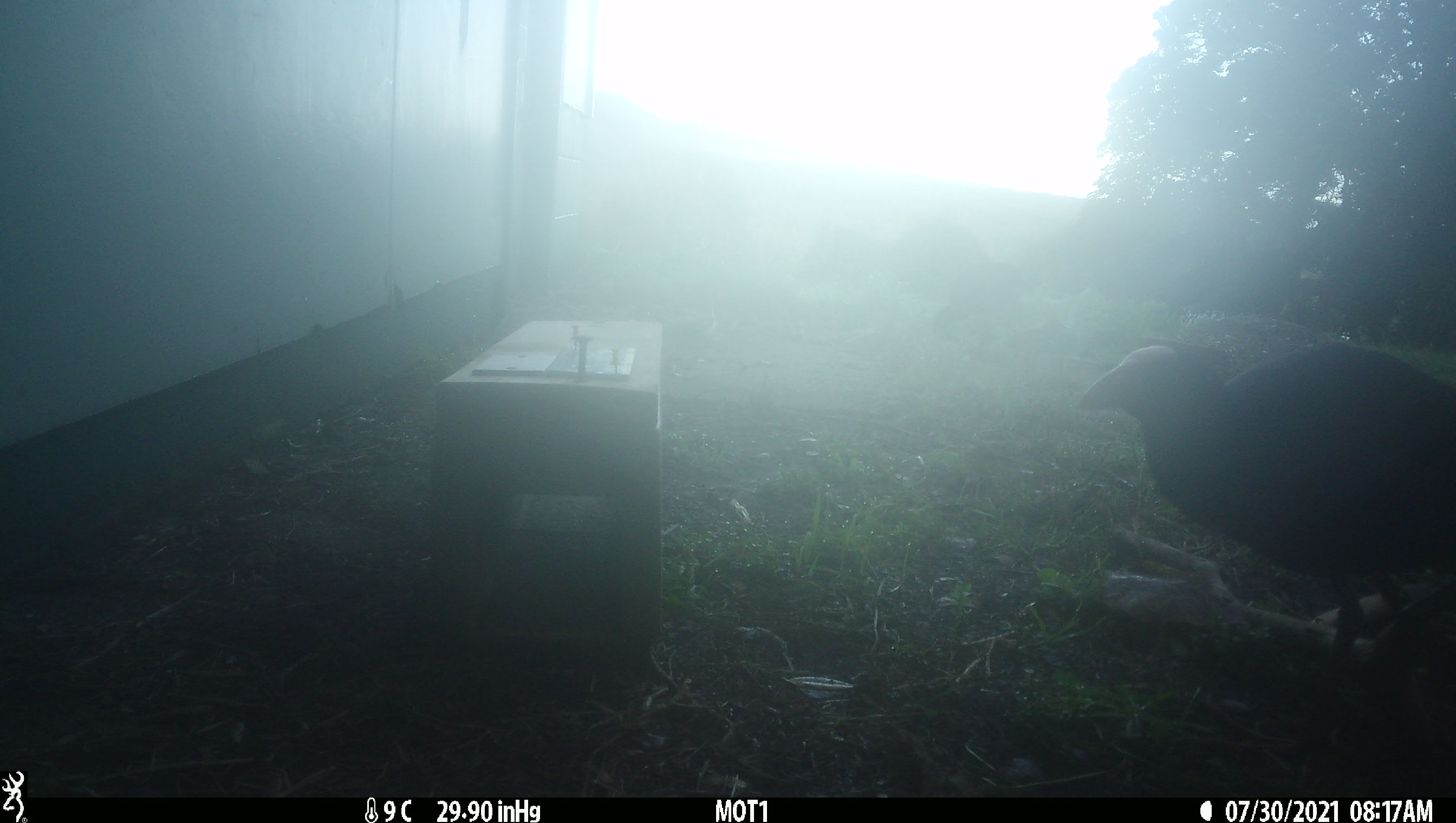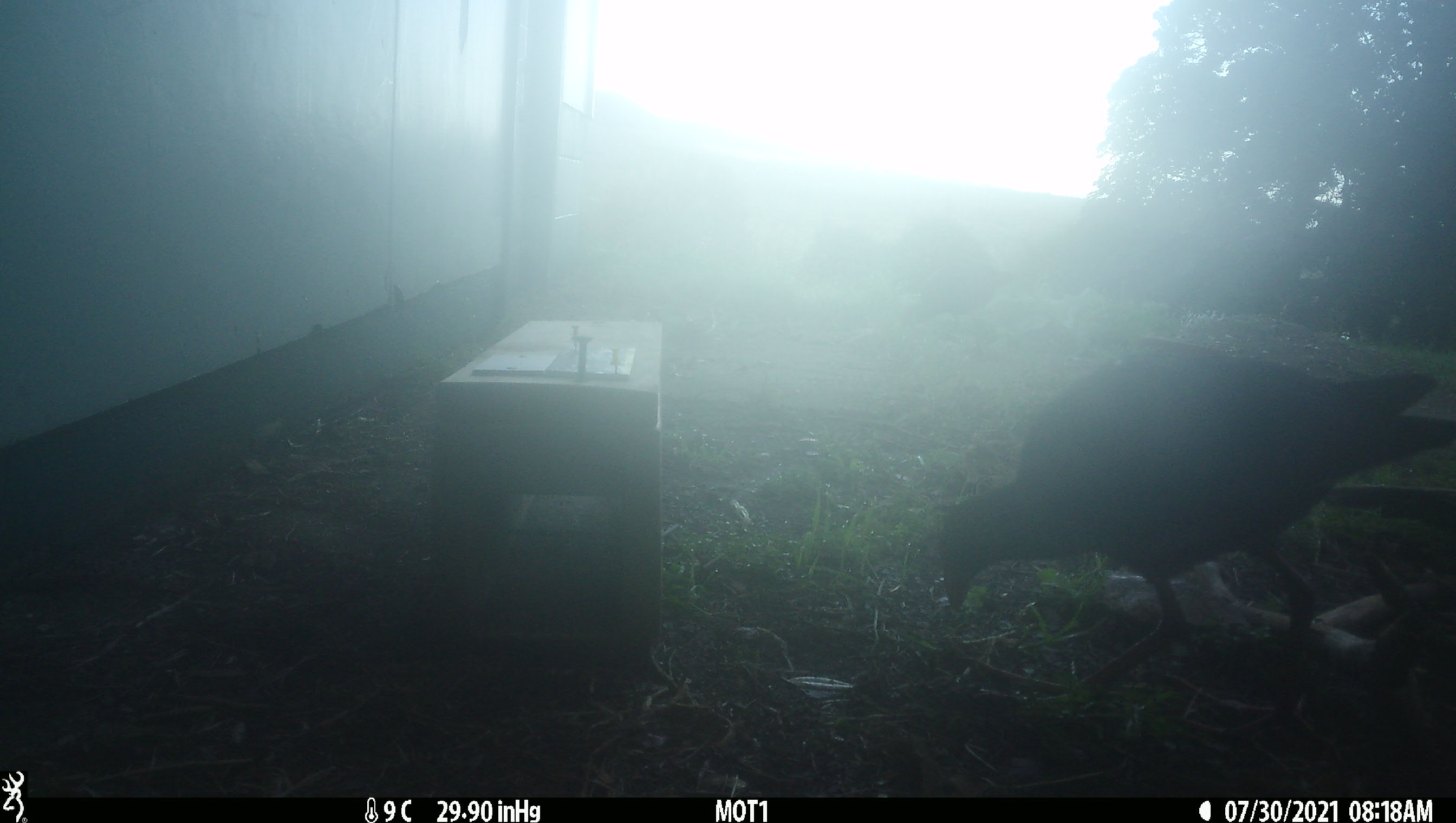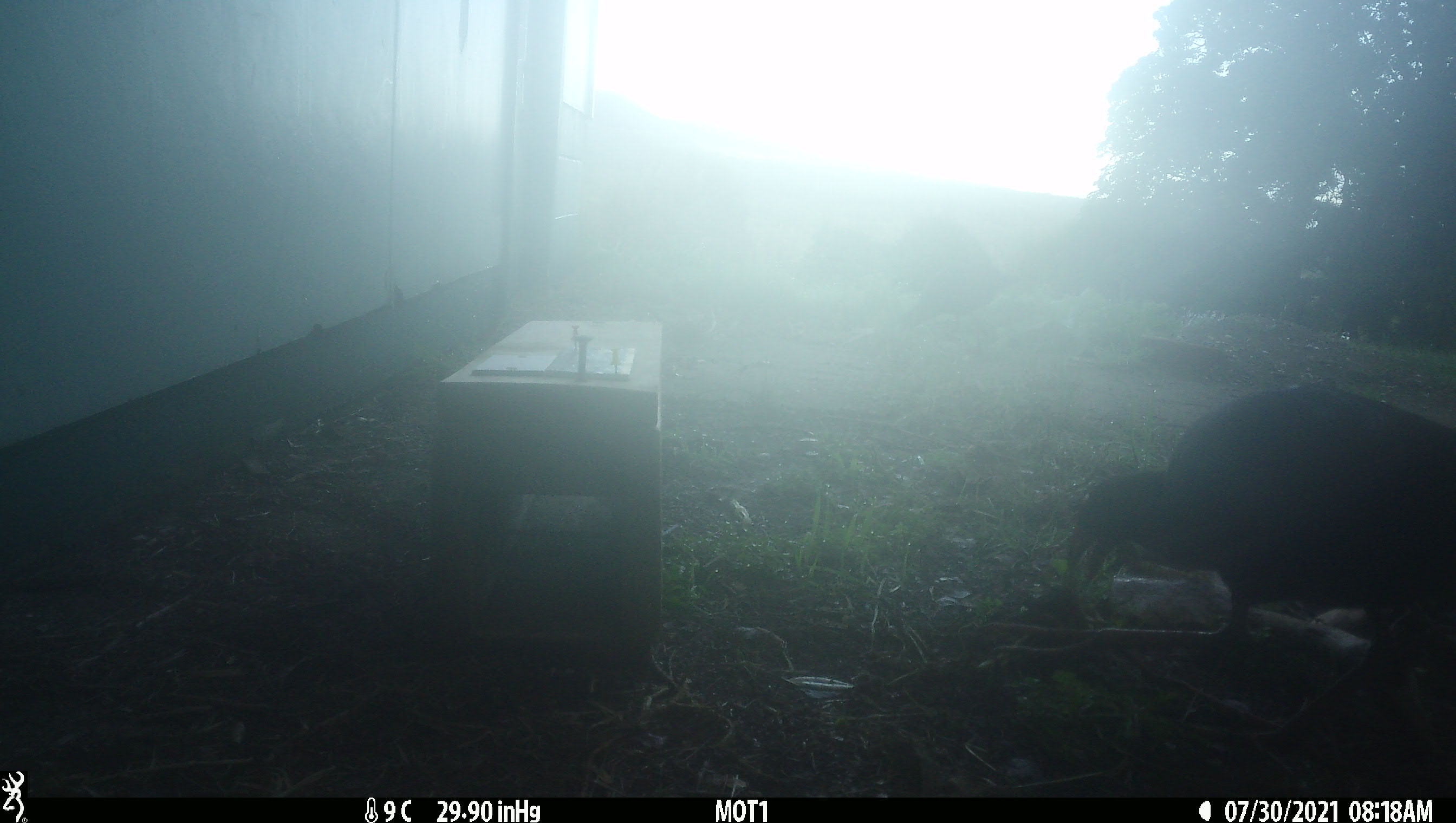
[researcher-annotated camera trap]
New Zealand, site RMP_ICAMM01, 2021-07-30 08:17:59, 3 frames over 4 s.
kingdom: Animalia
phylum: Chordata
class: Aves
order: Gruiformes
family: Rallidae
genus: Porphyrio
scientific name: Porphyrio melanotus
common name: australasian swamphen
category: pukeko